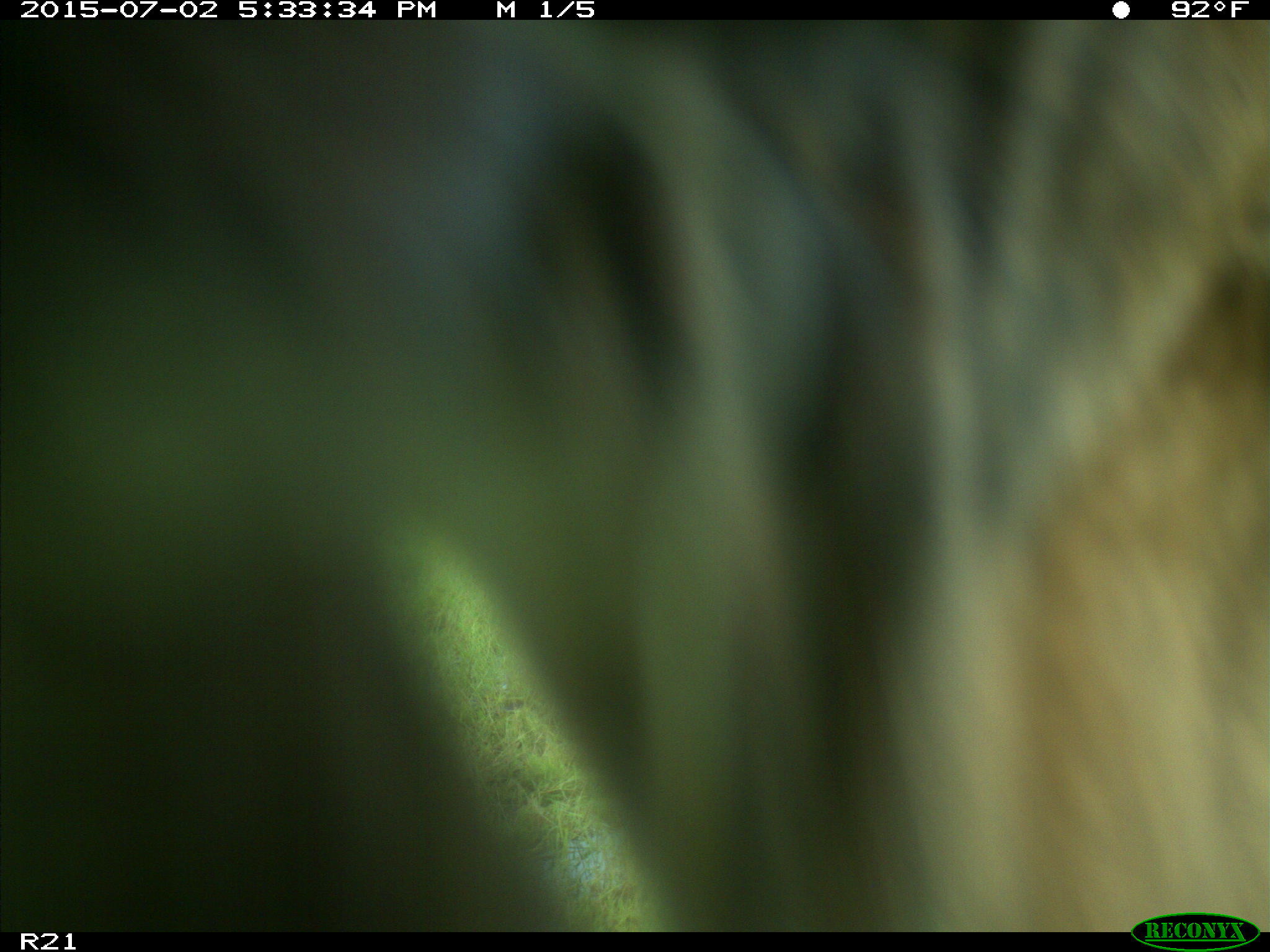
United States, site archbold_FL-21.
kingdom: Animalia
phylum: Chordata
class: Mammalia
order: Artiodactyla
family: Bovidae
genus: Bos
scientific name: Bos taurus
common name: domestic cow